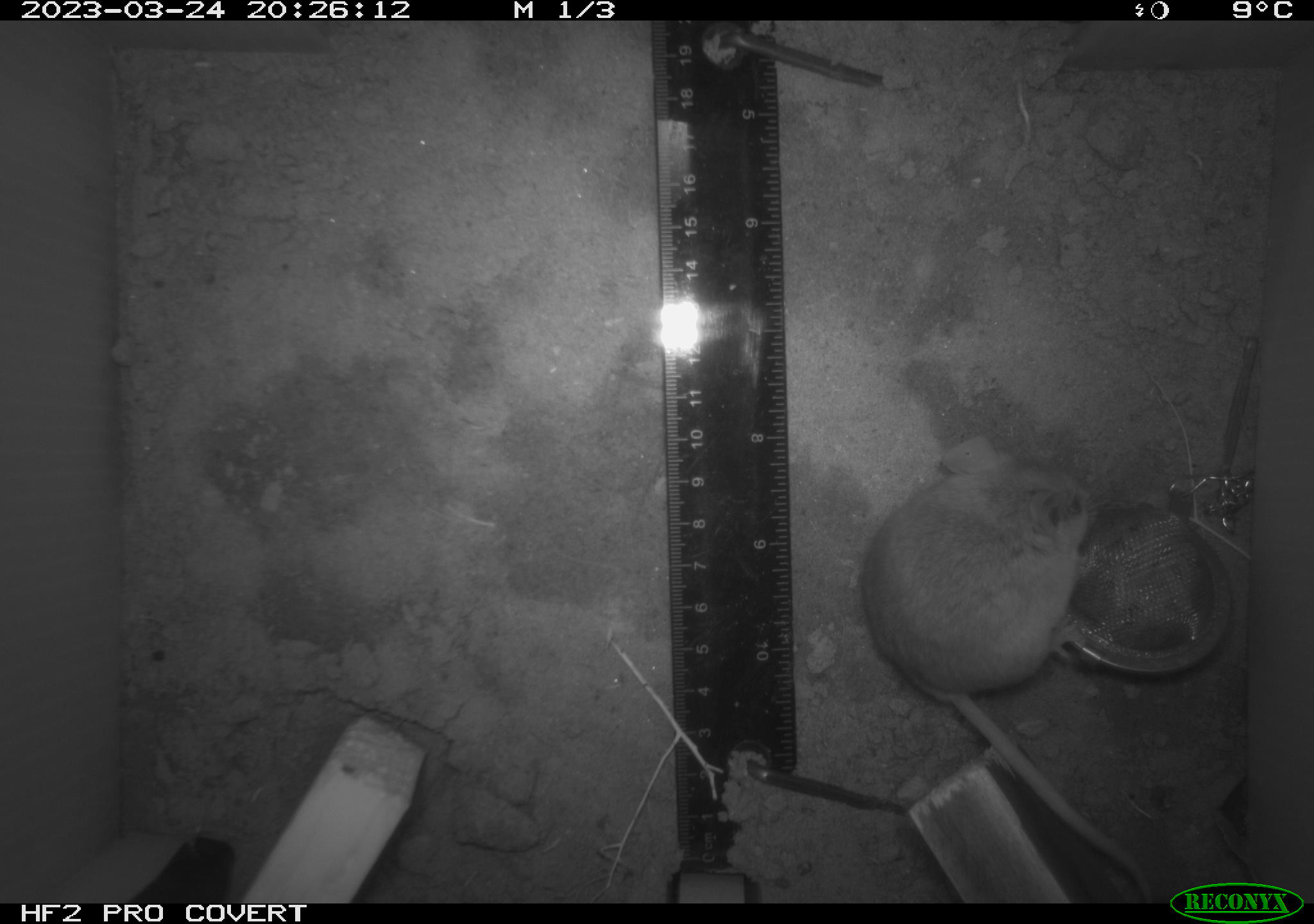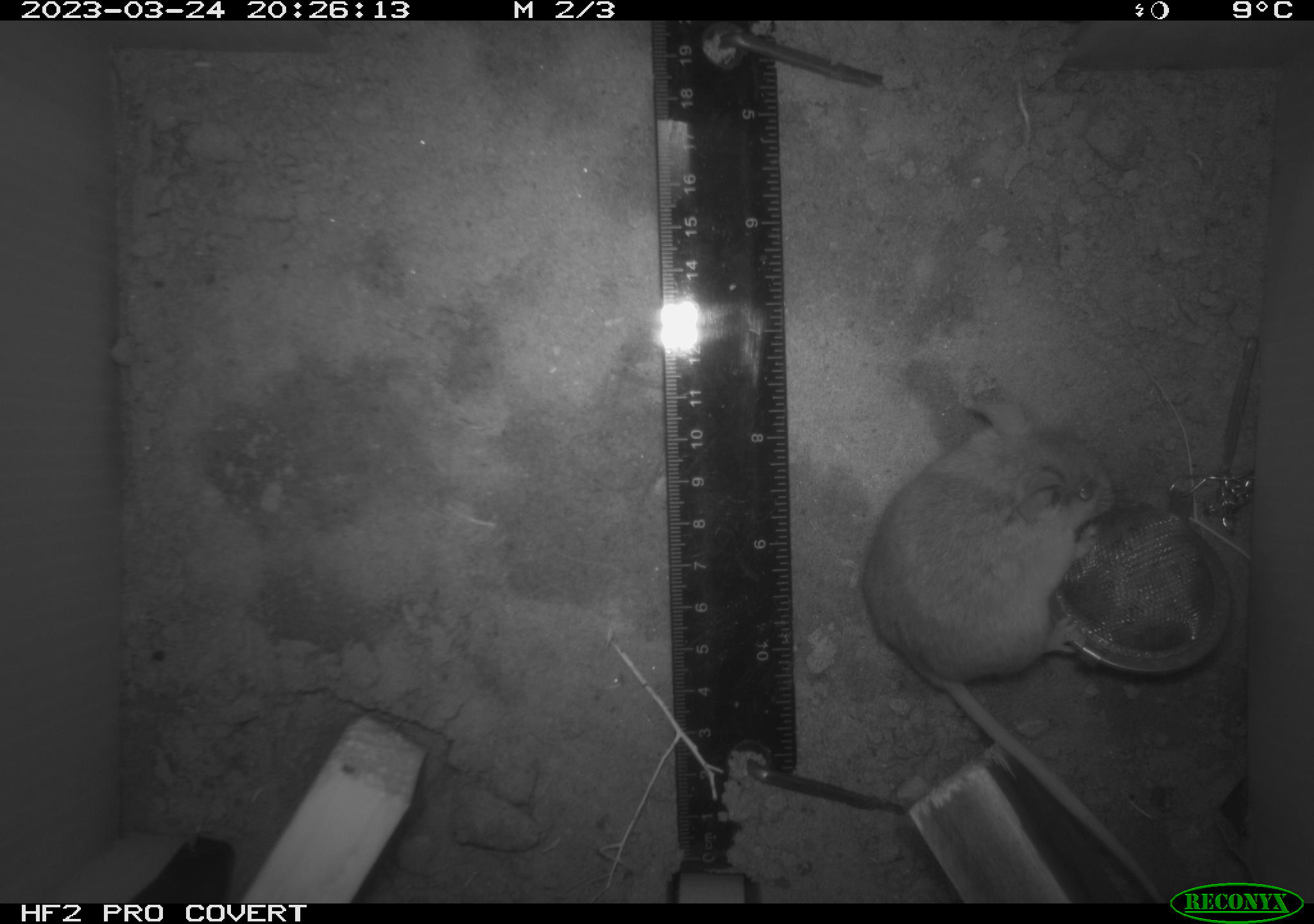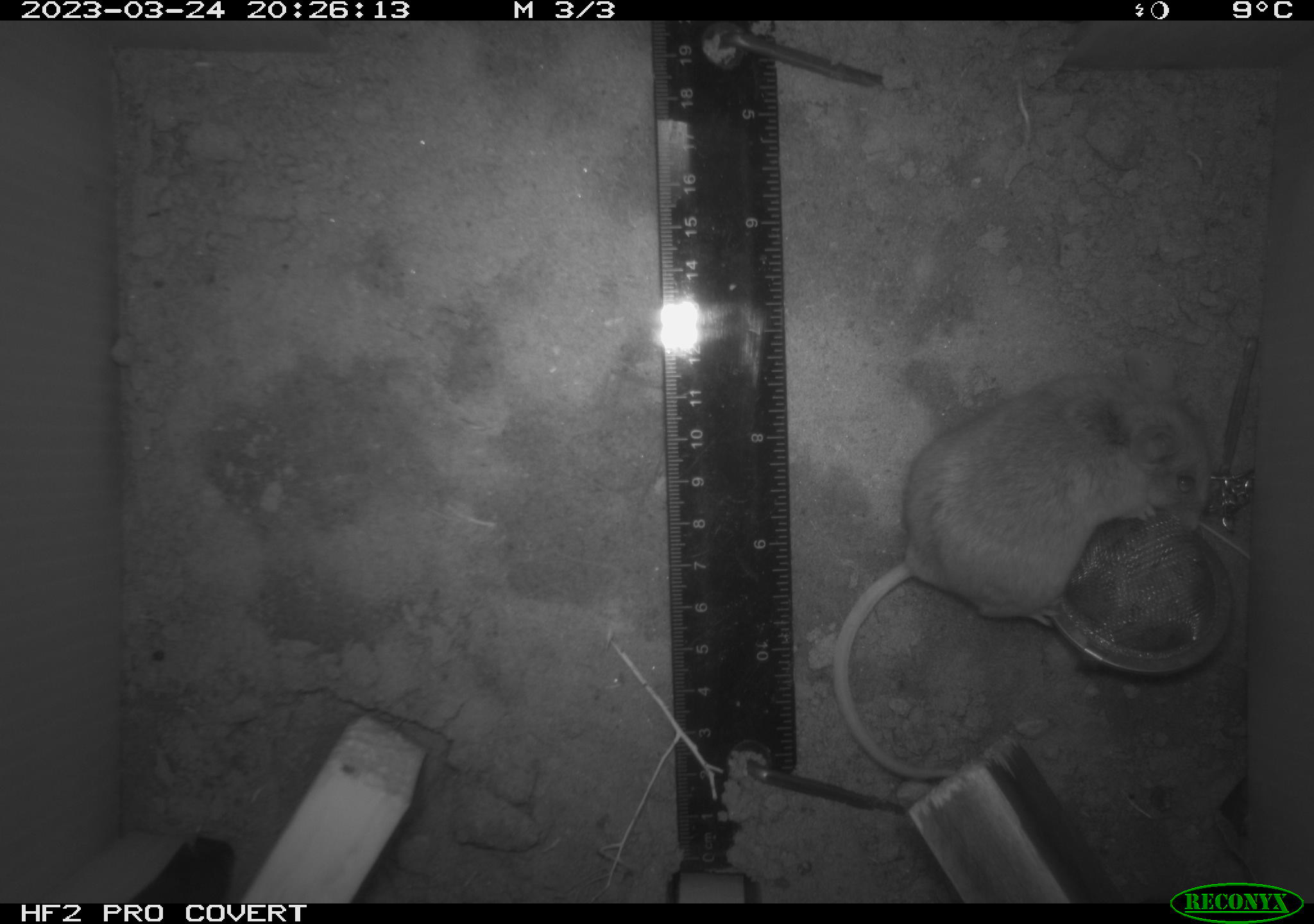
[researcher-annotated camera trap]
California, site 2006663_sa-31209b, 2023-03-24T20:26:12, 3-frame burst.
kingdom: Animalia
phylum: Chordata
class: Mammalia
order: Rodentia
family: Cricetidae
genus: Peromyscus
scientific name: Peromyscus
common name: deer mice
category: peromyscus species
Peromyscus species (deer mice) (Peromyscus).